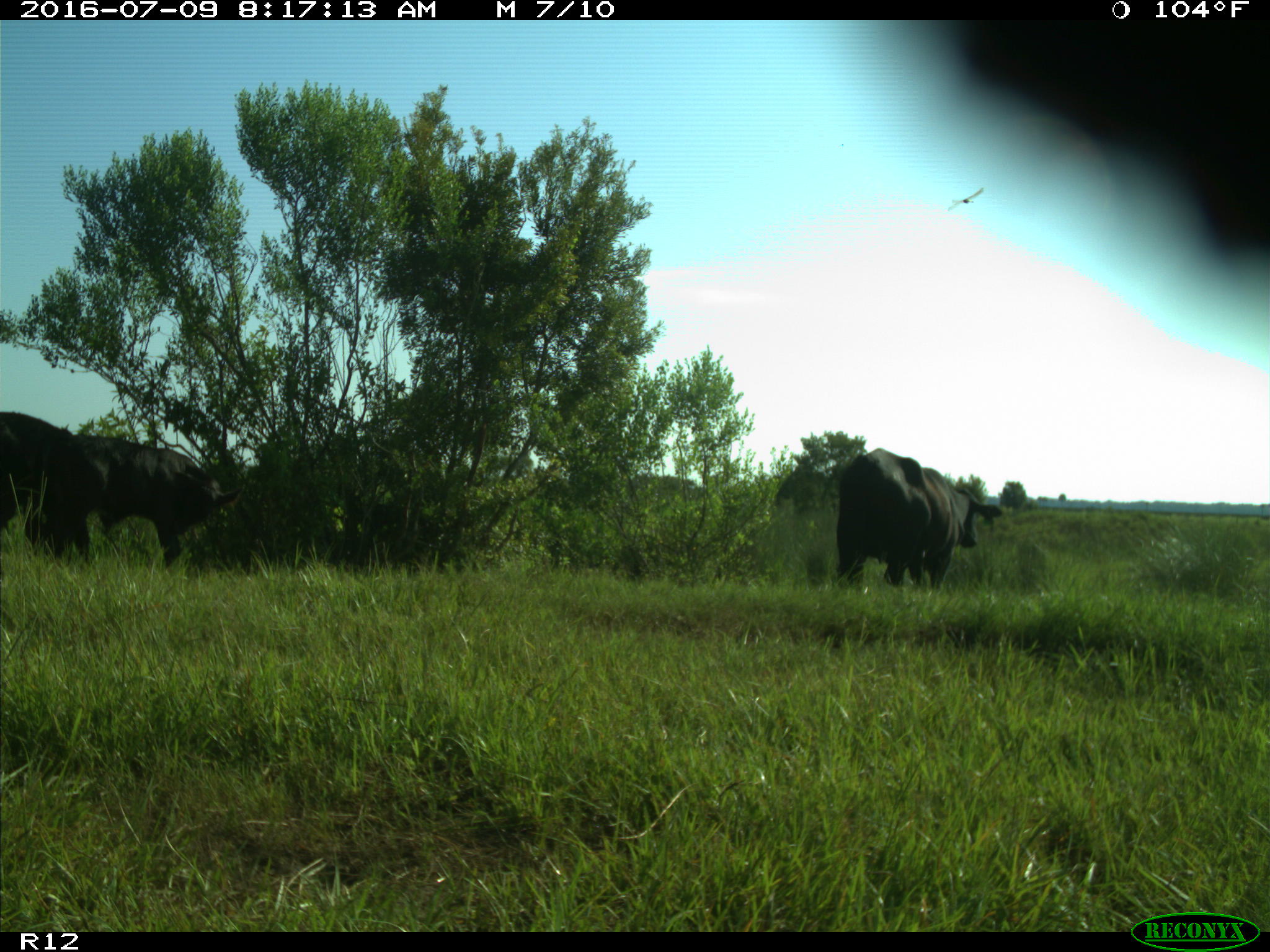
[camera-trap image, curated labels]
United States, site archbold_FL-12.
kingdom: Animalia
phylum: Chordata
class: Mammalia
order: Artiodactyla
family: Bovidae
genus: Bos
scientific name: Bos taurus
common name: domestic cow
Bos taurus (domestic cow).